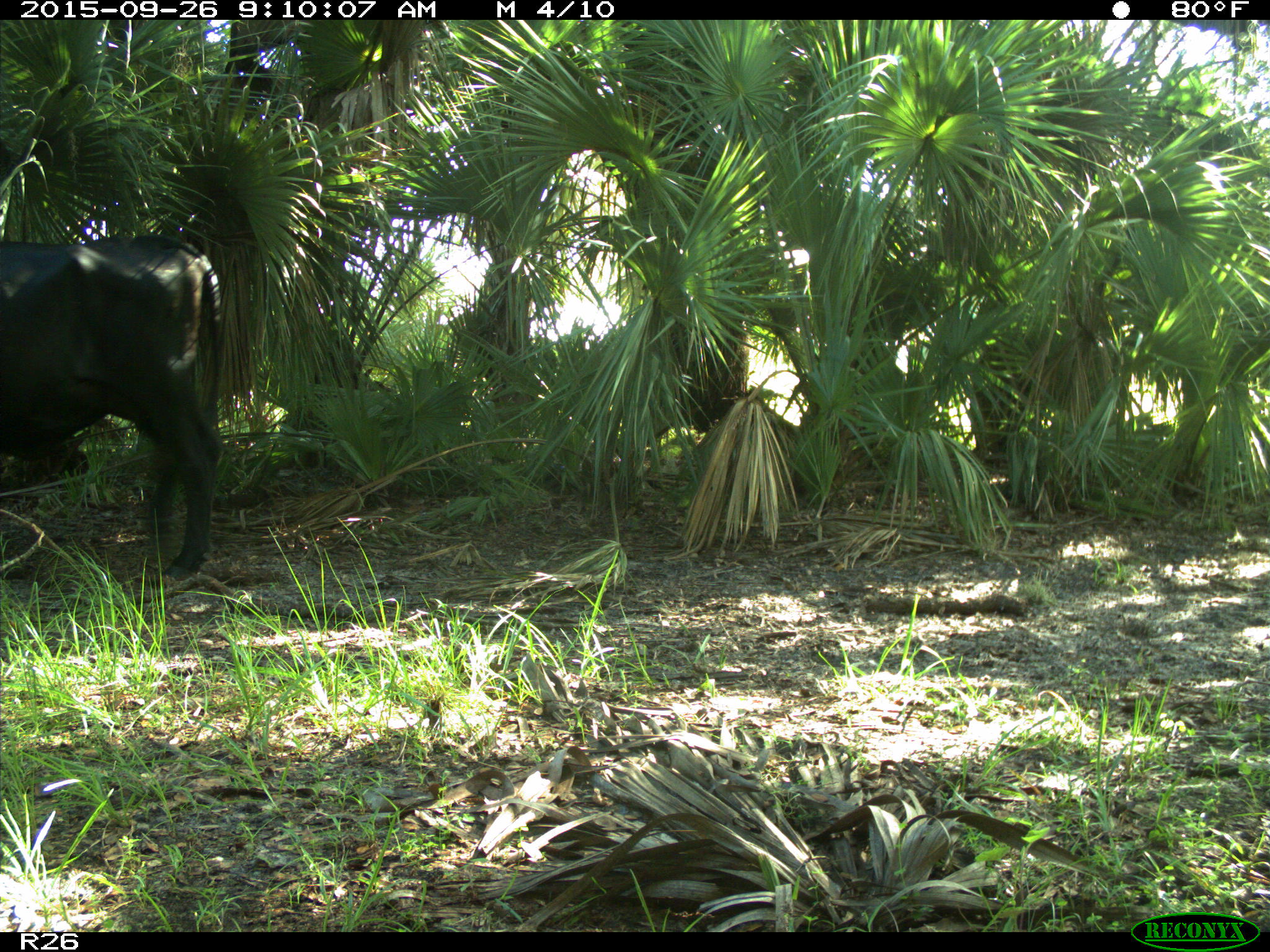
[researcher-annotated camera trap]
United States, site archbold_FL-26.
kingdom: Animalia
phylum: Chordata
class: Mammalia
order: Artiodactyla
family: Bovidae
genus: Bos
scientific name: Bos taurus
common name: domestic cow